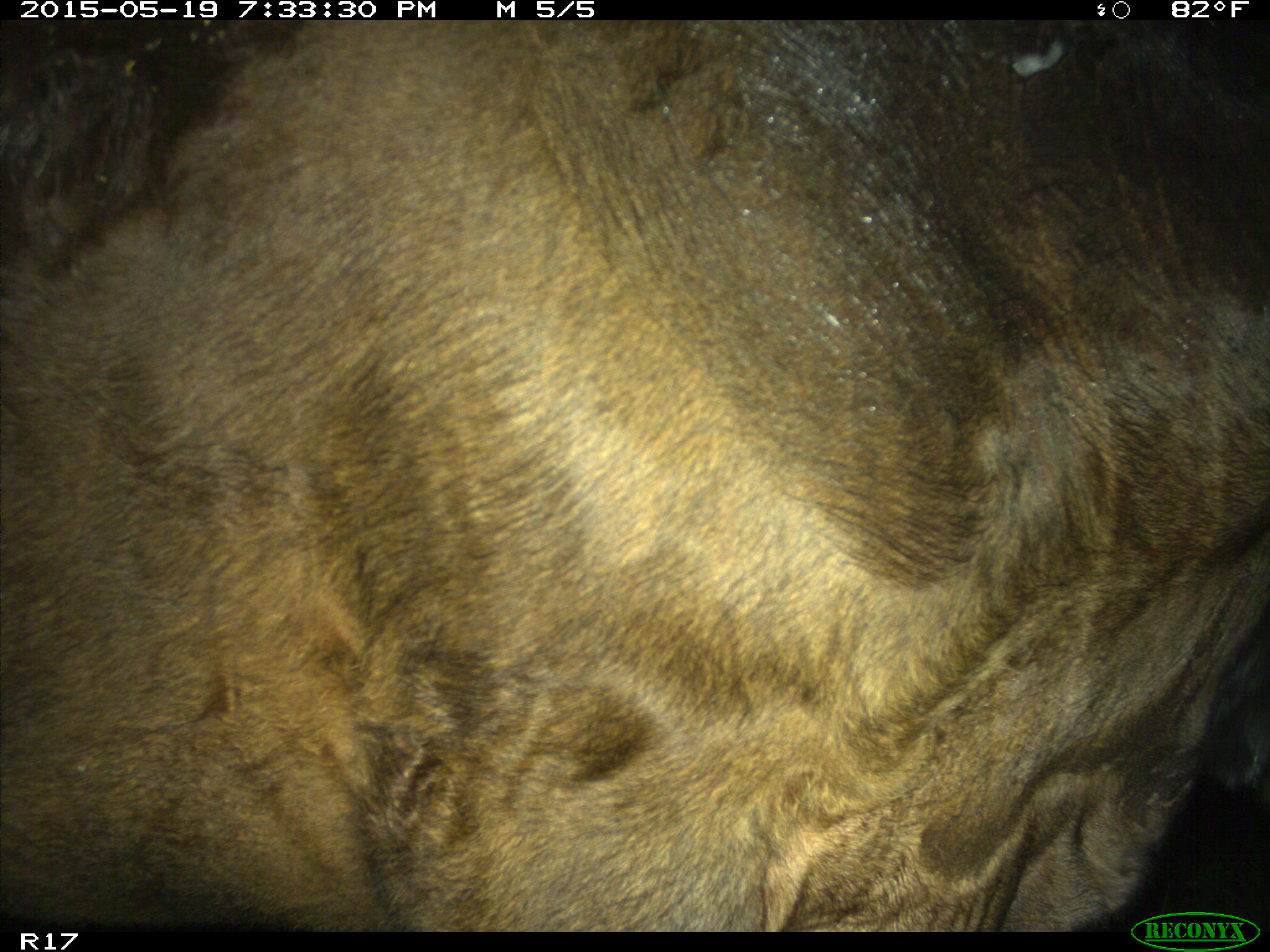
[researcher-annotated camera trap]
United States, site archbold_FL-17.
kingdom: Animalia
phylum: Chordata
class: Mammalia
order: Artiodactyla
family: Bovidae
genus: Bos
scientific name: Bos taurus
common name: domestic cow